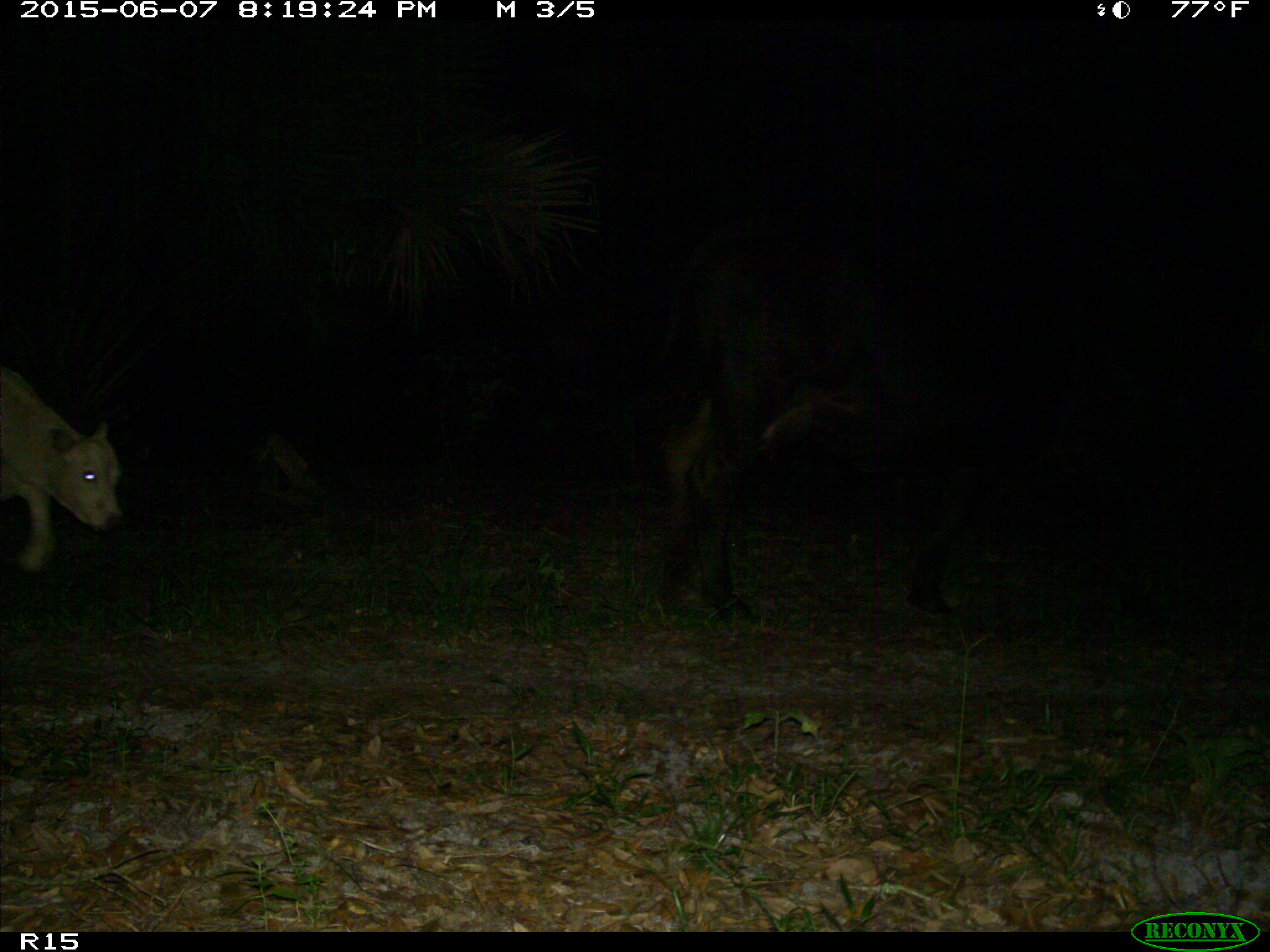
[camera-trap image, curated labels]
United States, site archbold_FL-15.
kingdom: Animalia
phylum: Chordata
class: Mammalia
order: Artiodactyla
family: Bovidae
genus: Bos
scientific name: Bos taurus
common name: domestic cow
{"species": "Bos taurus (domestic cow)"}